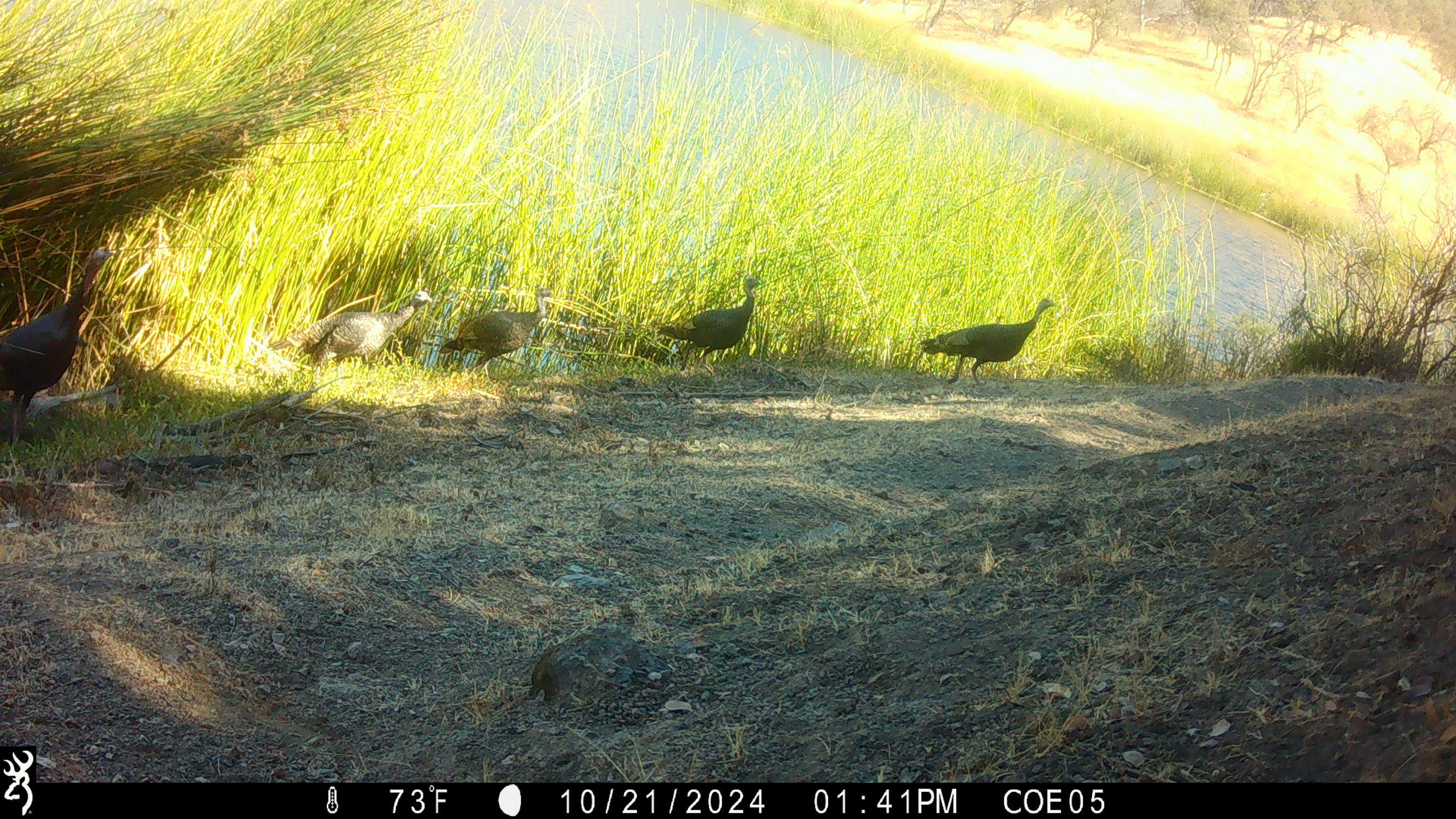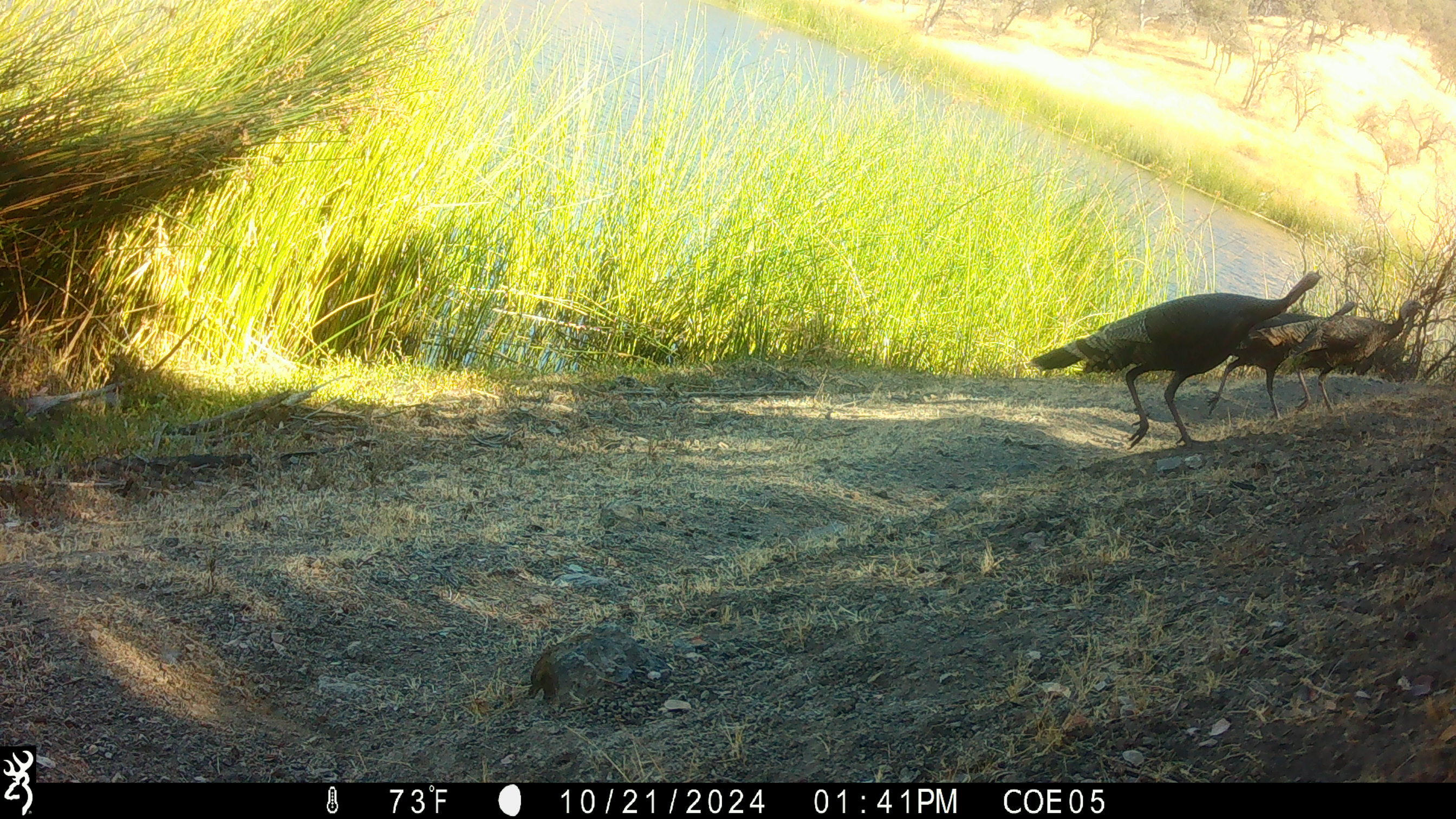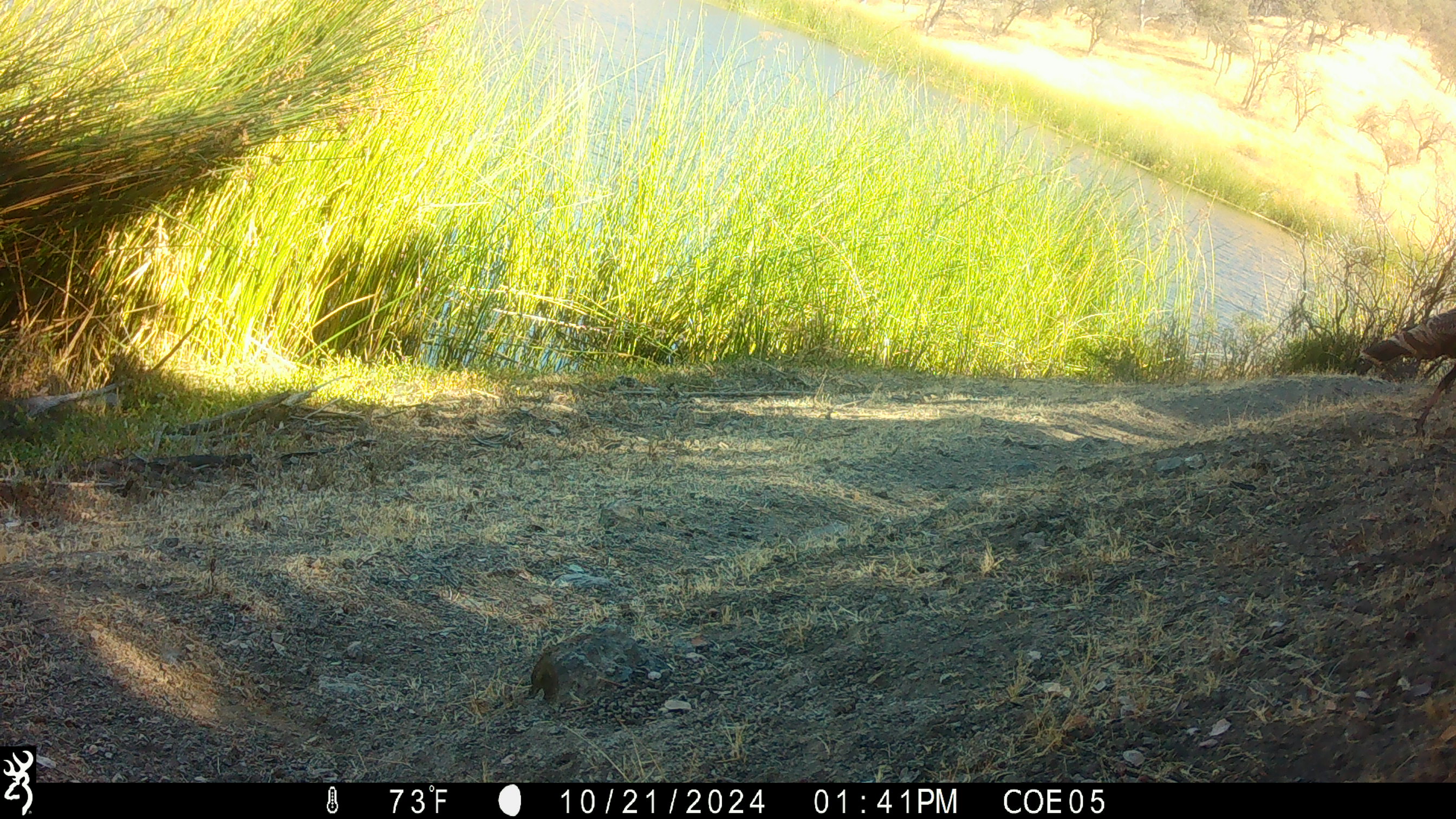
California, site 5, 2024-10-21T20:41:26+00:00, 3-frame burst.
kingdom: Animalia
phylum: Chordata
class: Aves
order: Galliformes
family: Phasianidae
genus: Meleagris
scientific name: Meleagris gallopavo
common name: turkey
Turkey (Meleagris gallopavo).